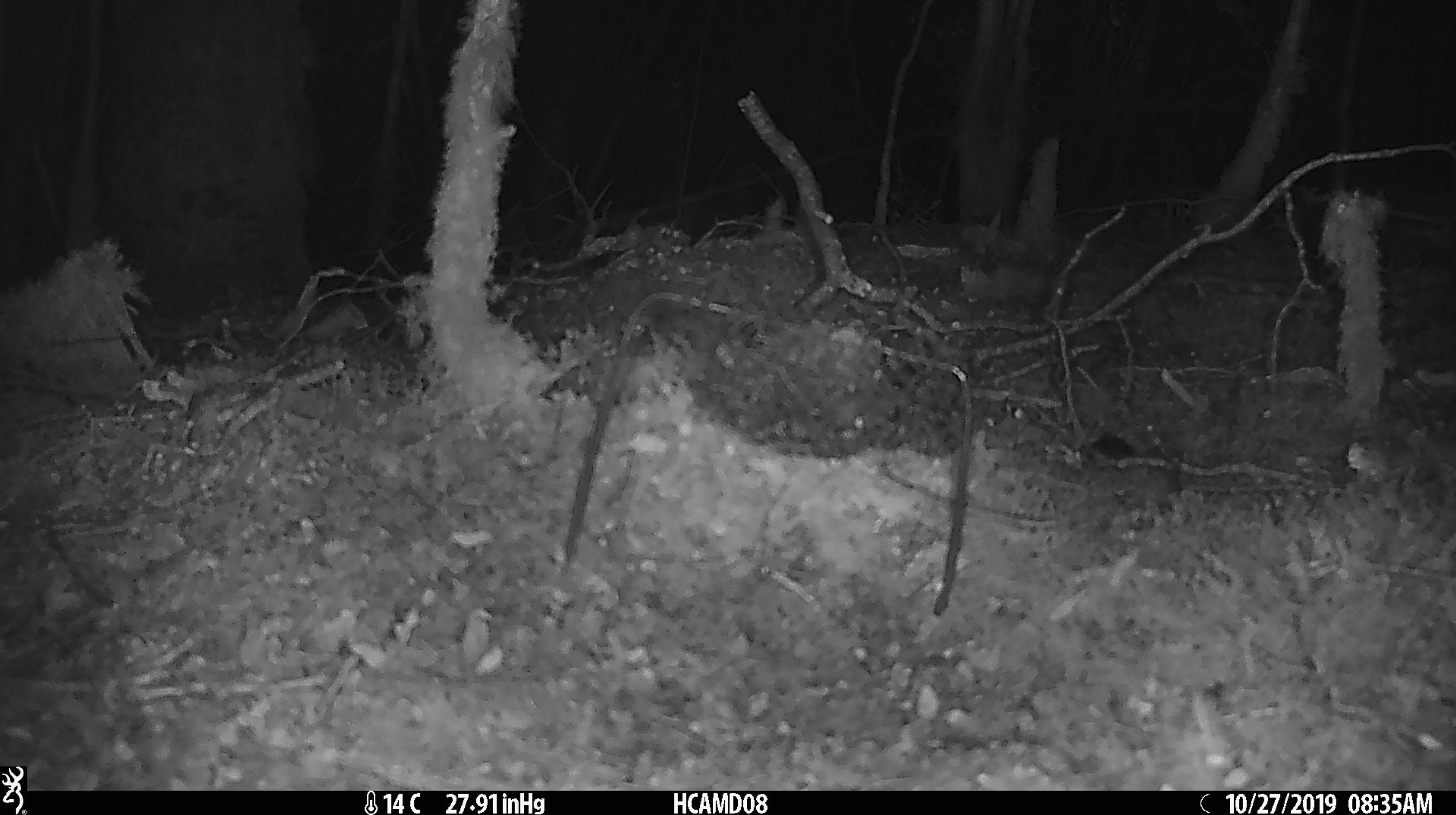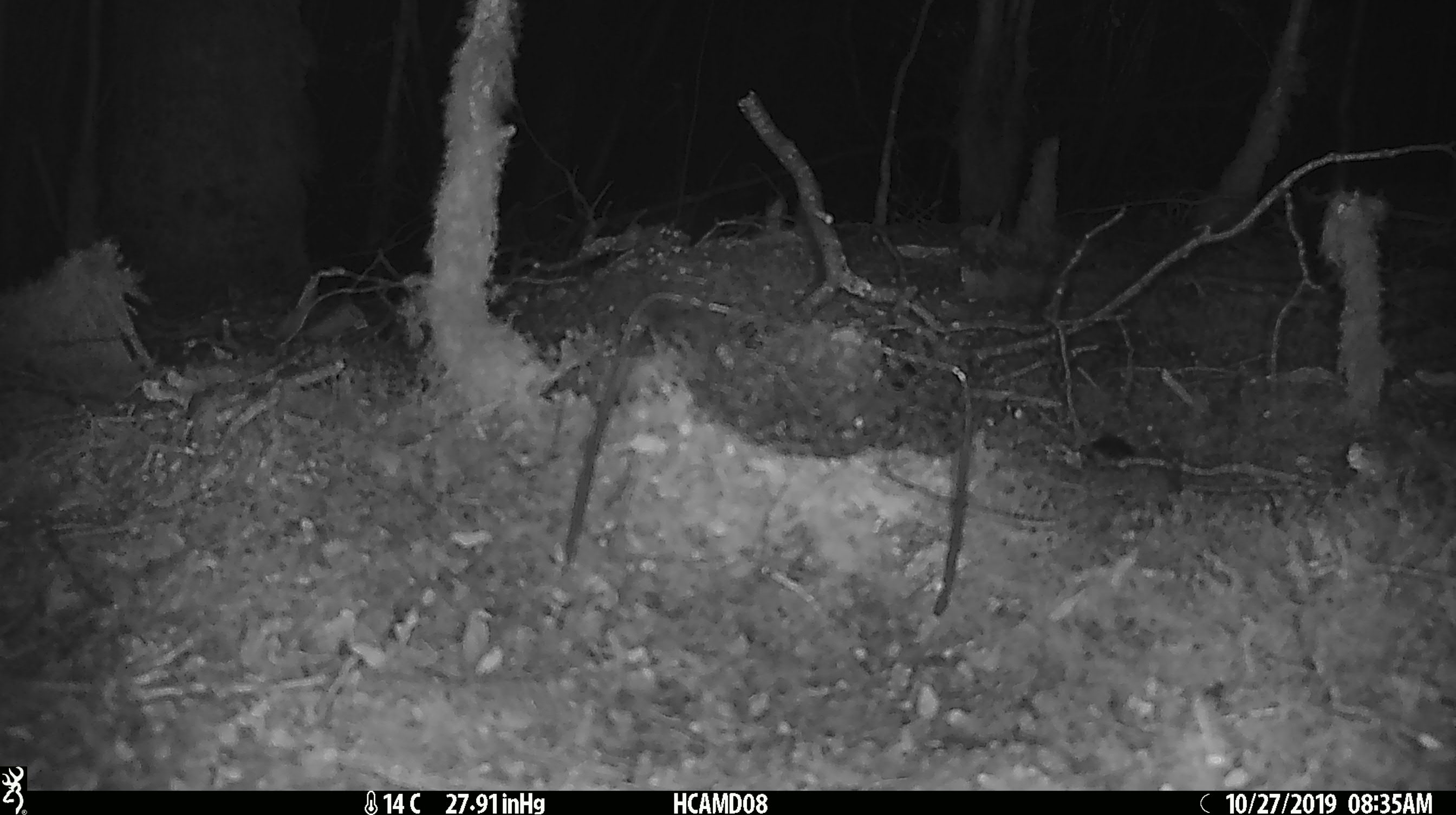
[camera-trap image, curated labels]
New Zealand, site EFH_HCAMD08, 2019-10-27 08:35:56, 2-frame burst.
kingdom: Animalia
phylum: Chordata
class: Mammalia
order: Rodentia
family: Muridae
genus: Mus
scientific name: Mus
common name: mouse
Mouse (Mus).